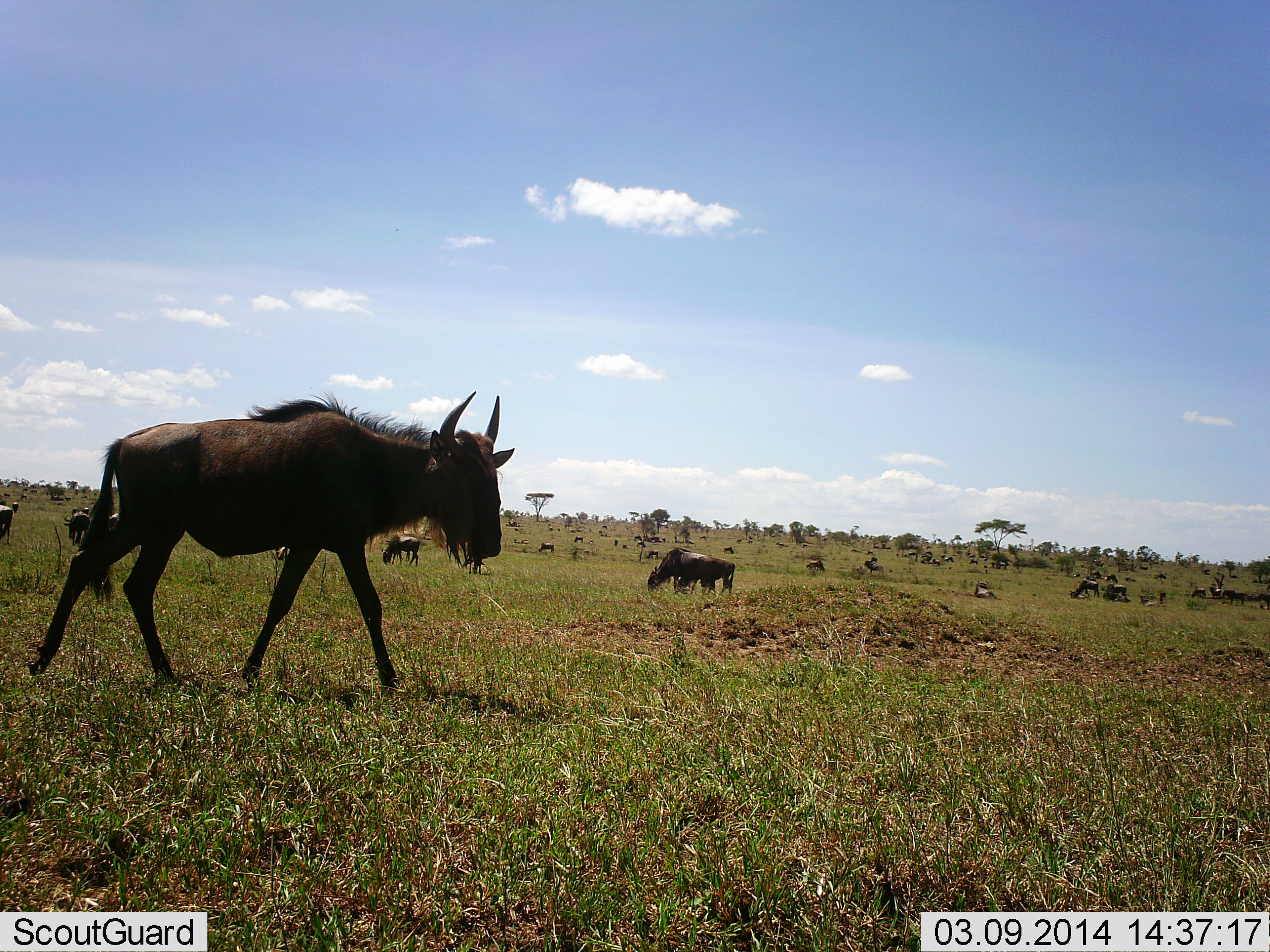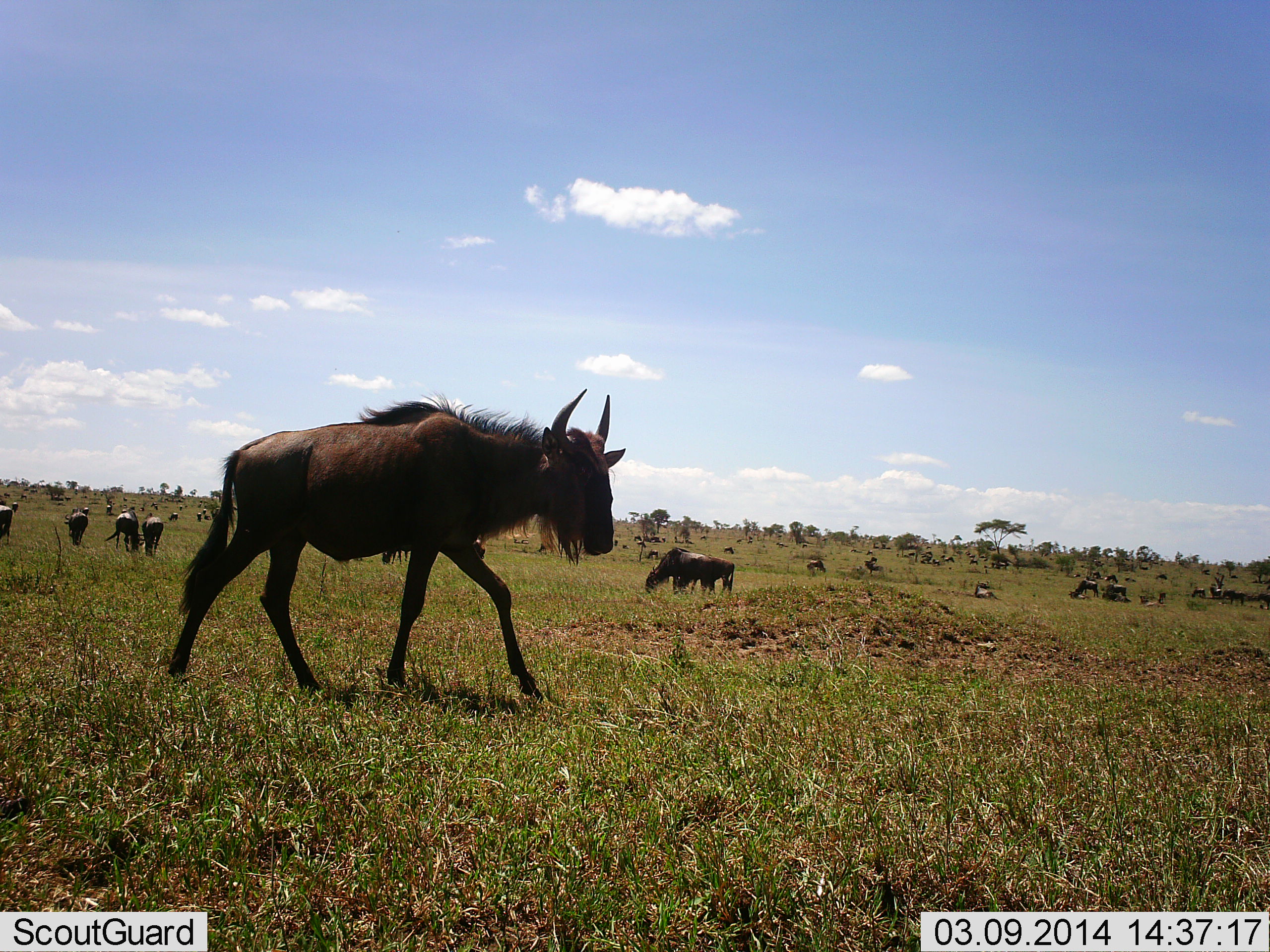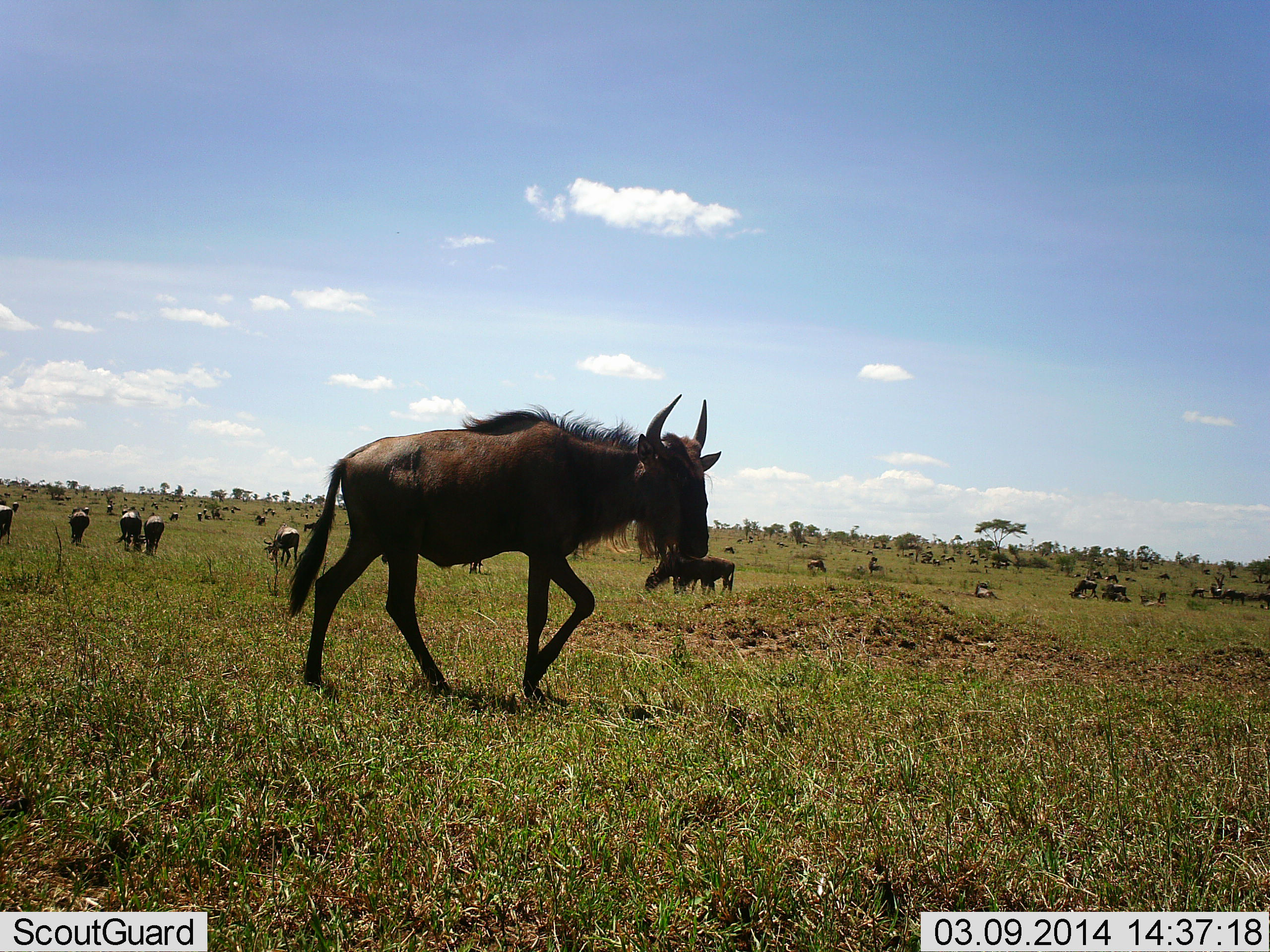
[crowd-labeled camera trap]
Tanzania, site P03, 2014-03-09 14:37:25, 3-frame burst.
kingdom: Animalia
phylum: Chordata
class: Mammalia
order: Artiodactyla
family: Bovidae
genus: Connochaetes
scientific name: Connochaetes taurinus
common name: blue wildebeest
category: wildebeest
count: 11-50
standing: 50%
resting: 20%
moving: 70%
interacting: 0%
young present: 0%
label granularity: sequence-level